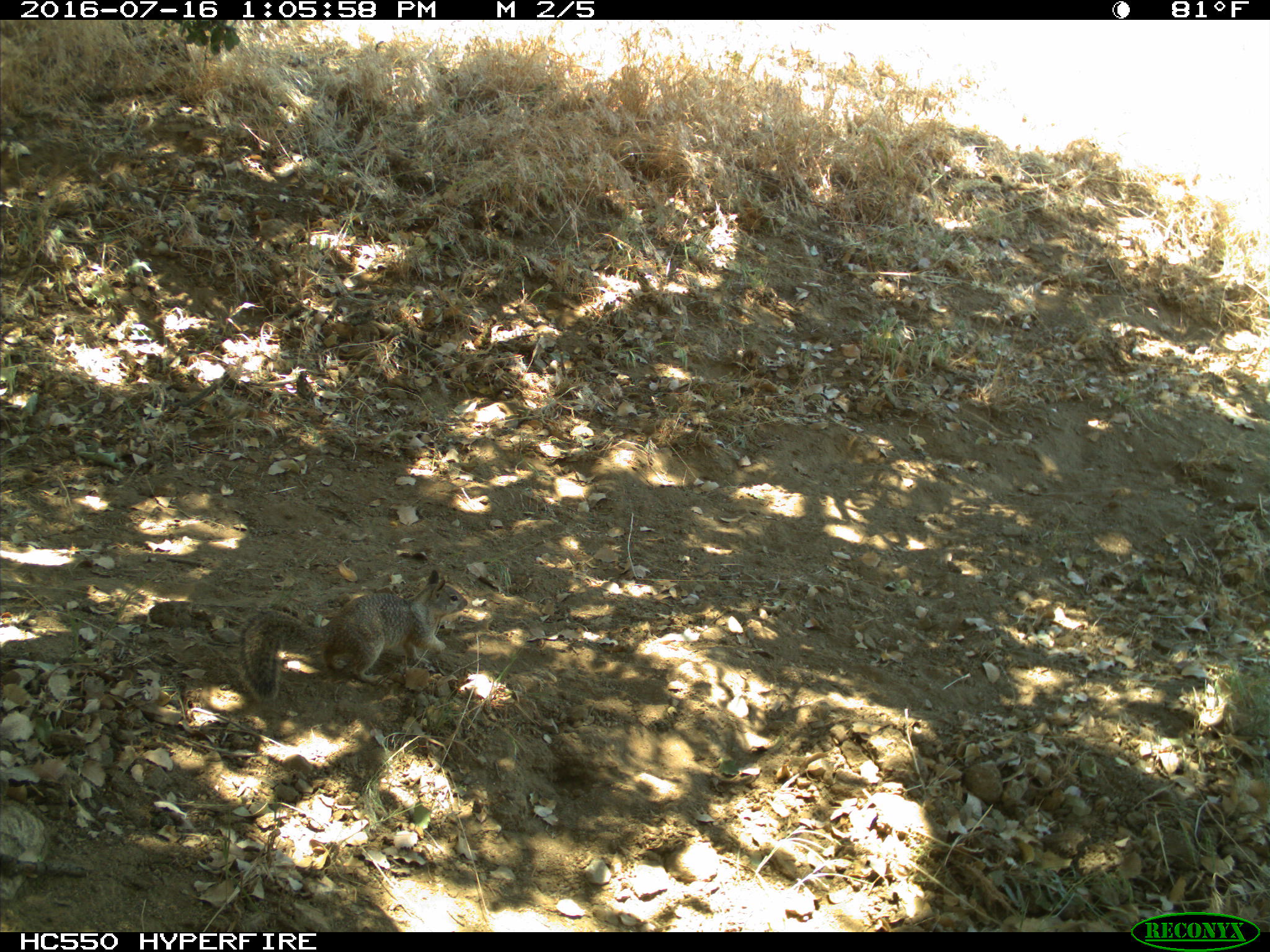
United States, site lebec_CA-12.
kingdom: Animalia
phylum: Chordata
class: Mammalia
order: Rodentia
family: Sciuridae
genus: Otospermophilus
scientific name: Otospermophilus beecheyi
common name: california ground squirrel